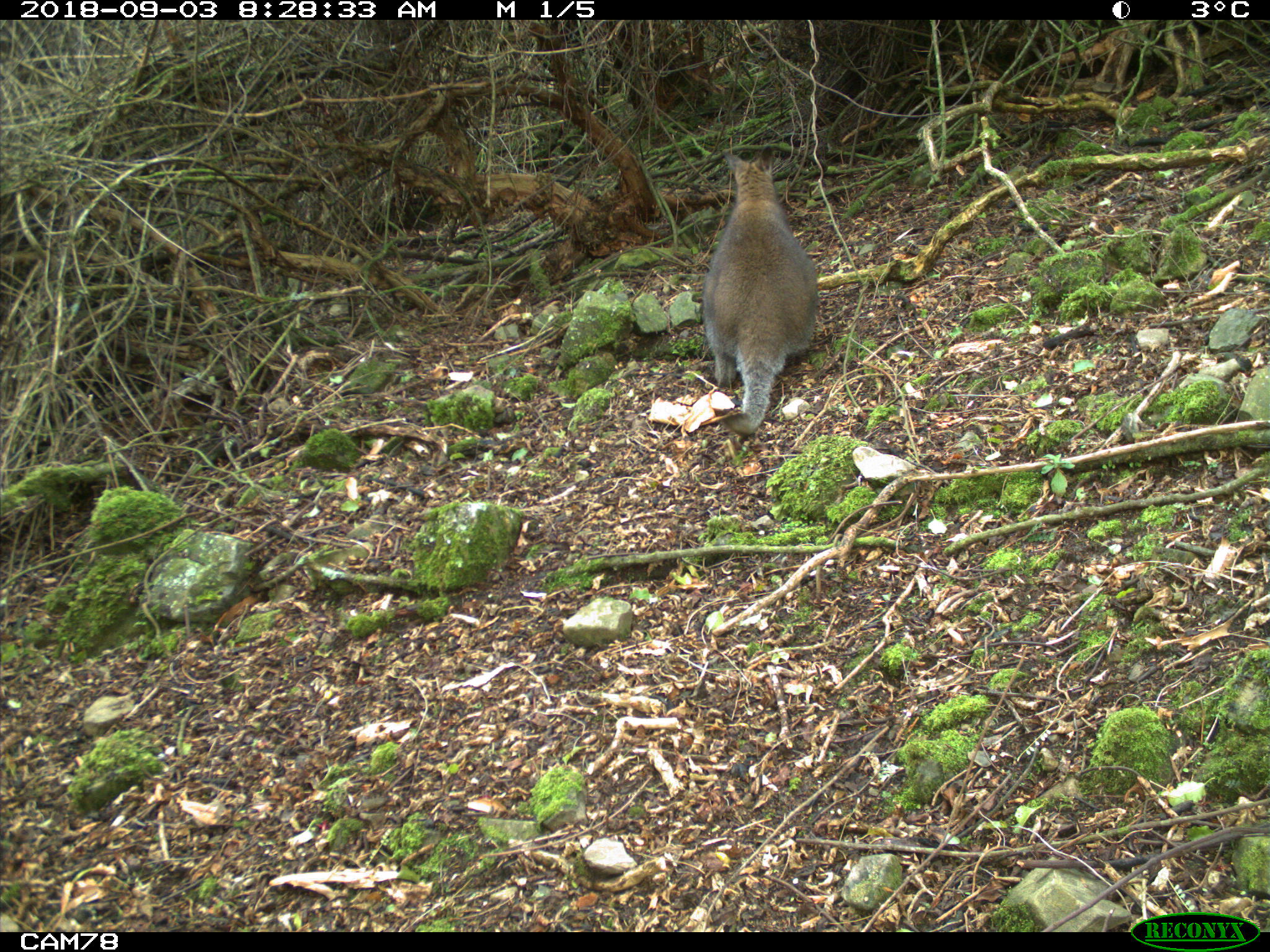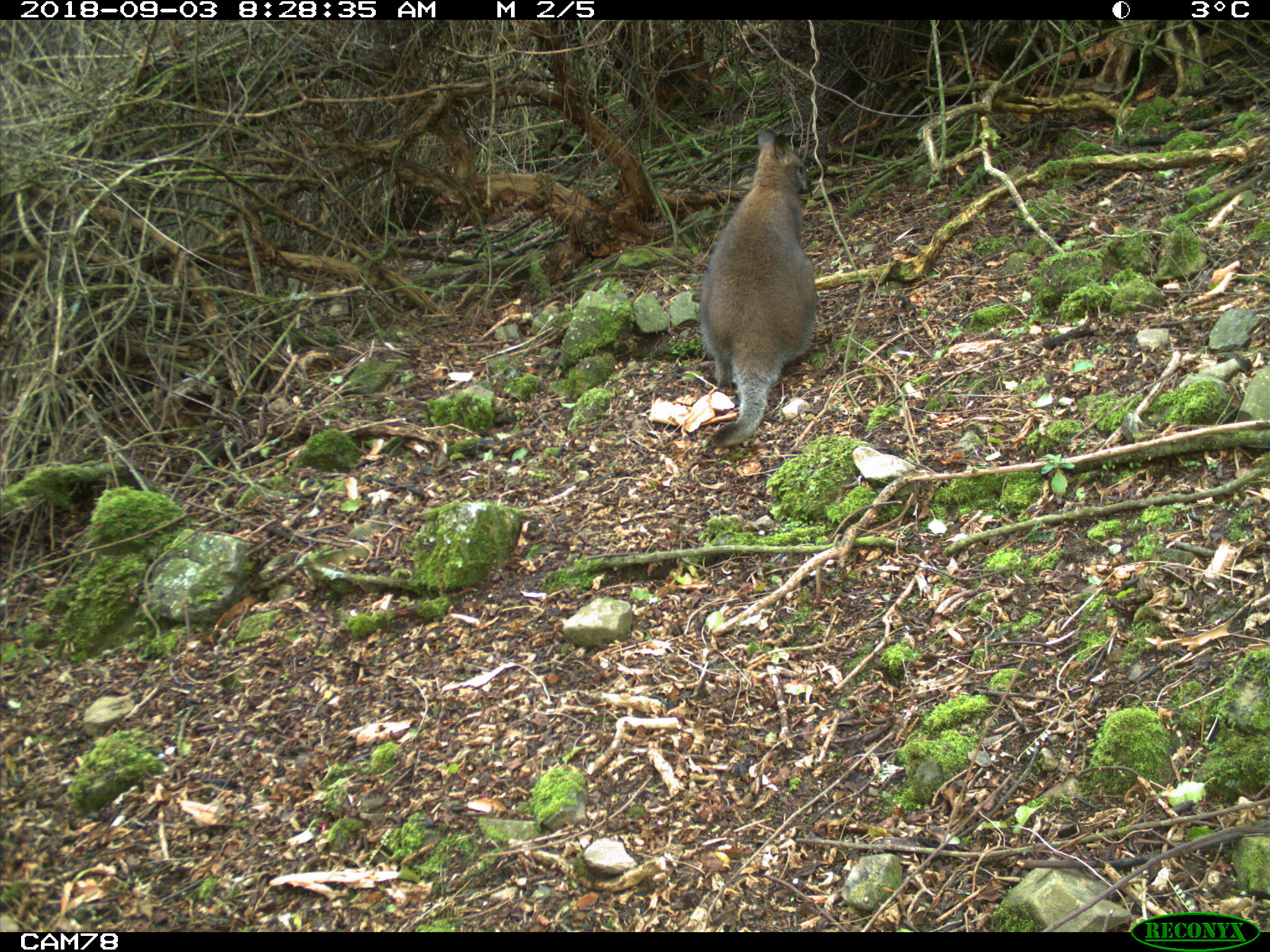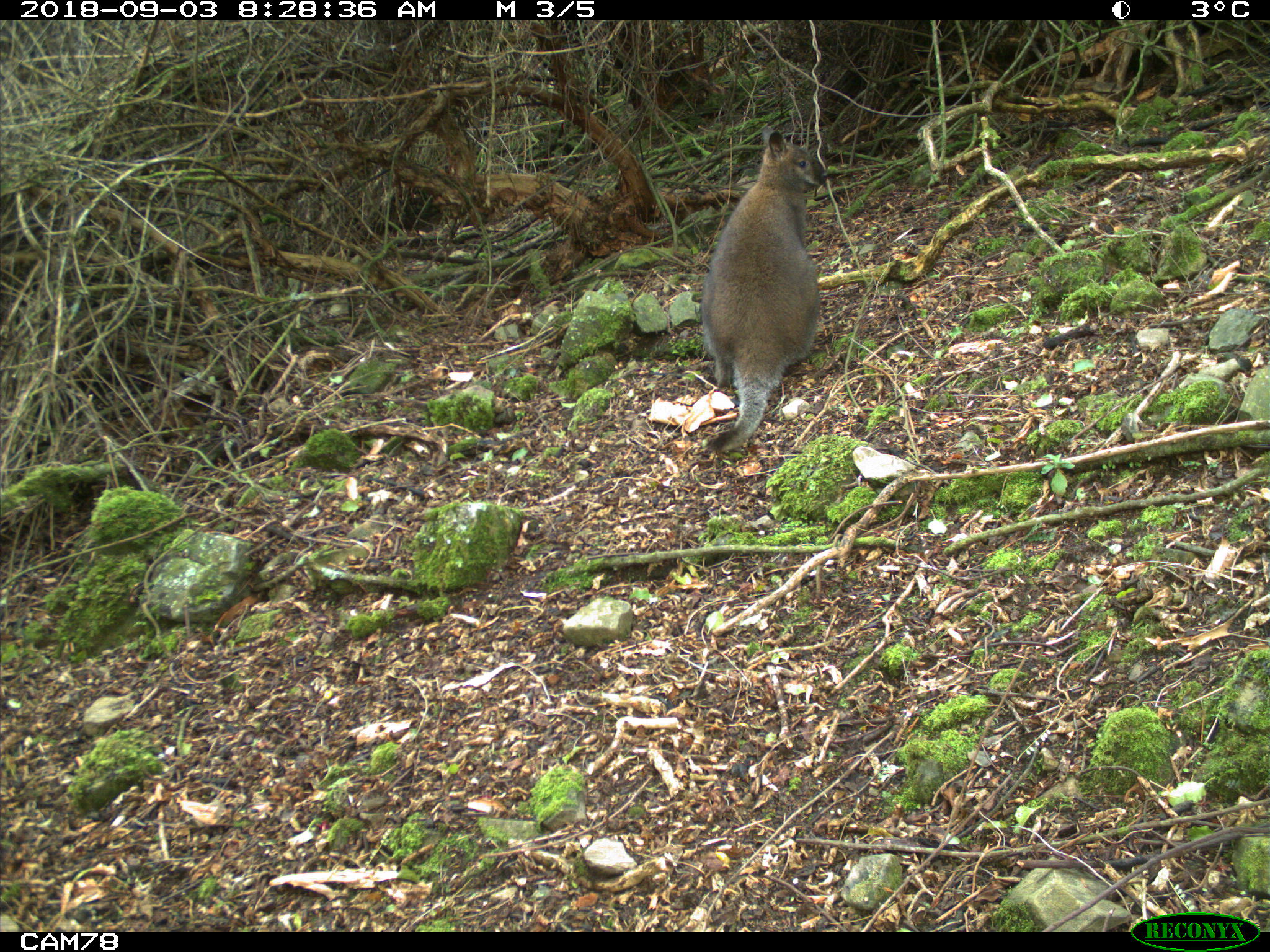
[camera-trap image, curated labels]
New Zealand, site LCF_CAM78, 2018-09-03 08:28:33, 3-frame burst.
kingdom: Animalia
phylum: Chordata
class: Mammalia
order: Diprotodontia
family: Macropodidae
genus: Notamacropus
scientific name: Notamacropus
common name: wallaby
Wallaby (Notamacropus).